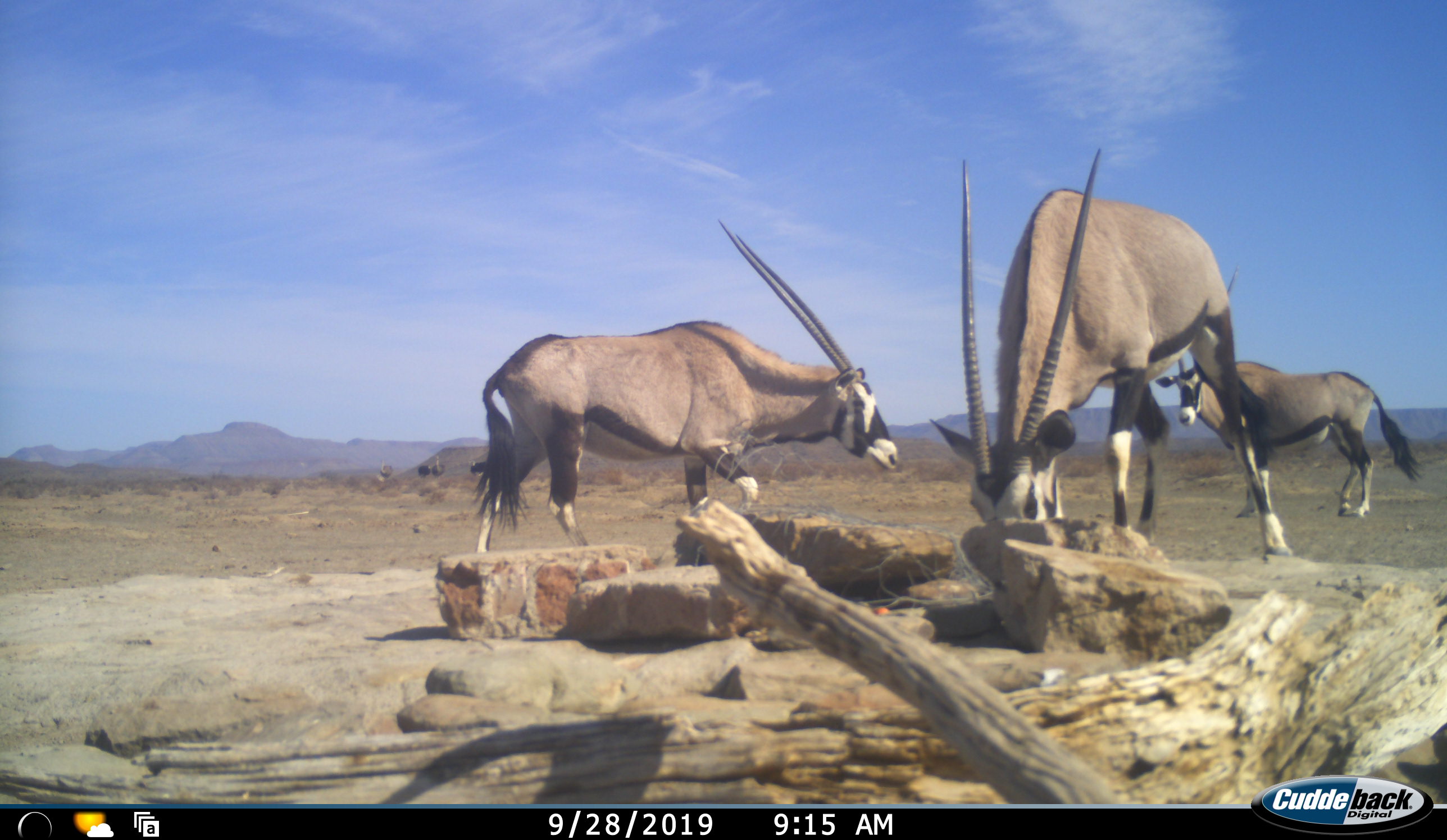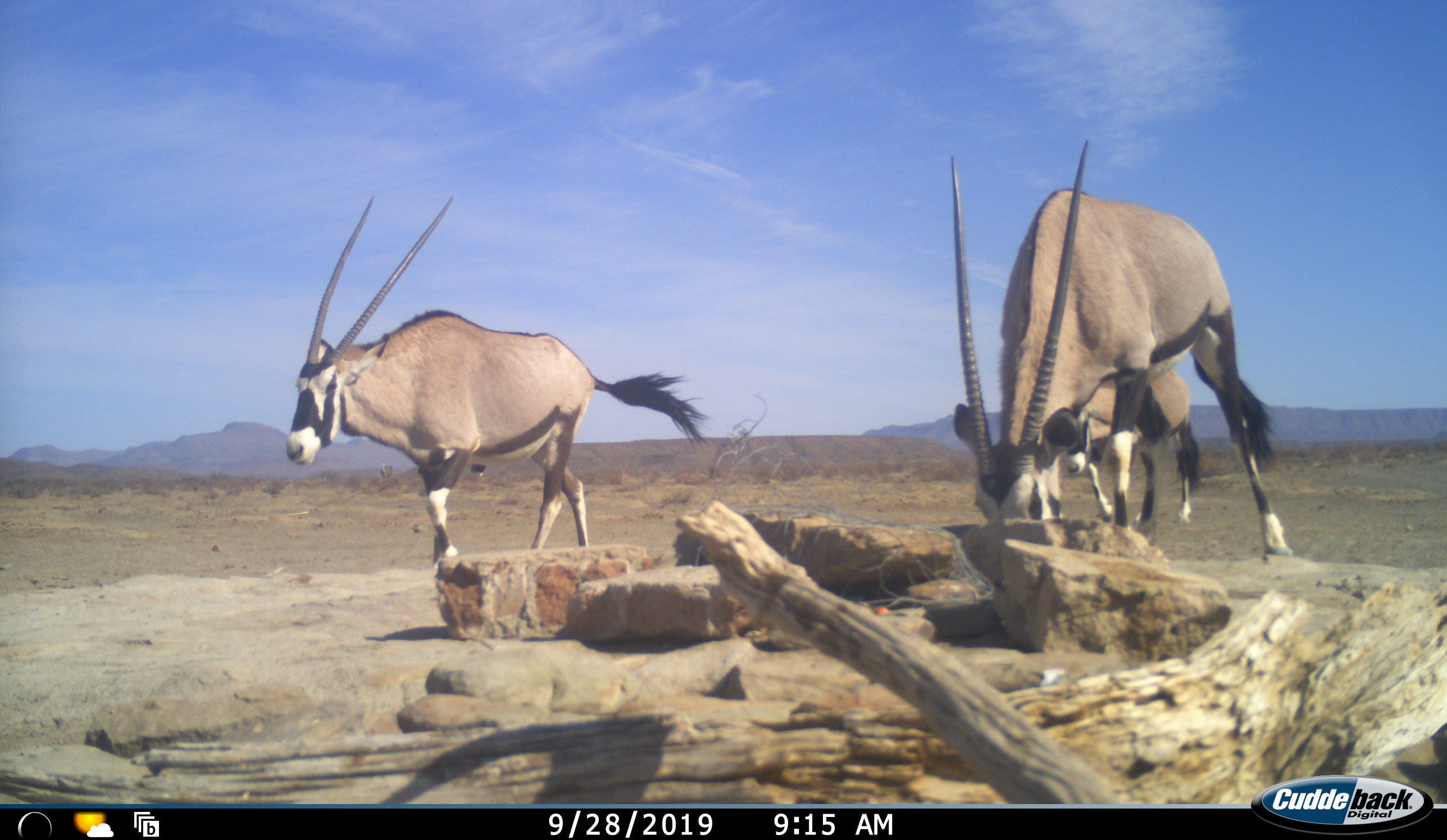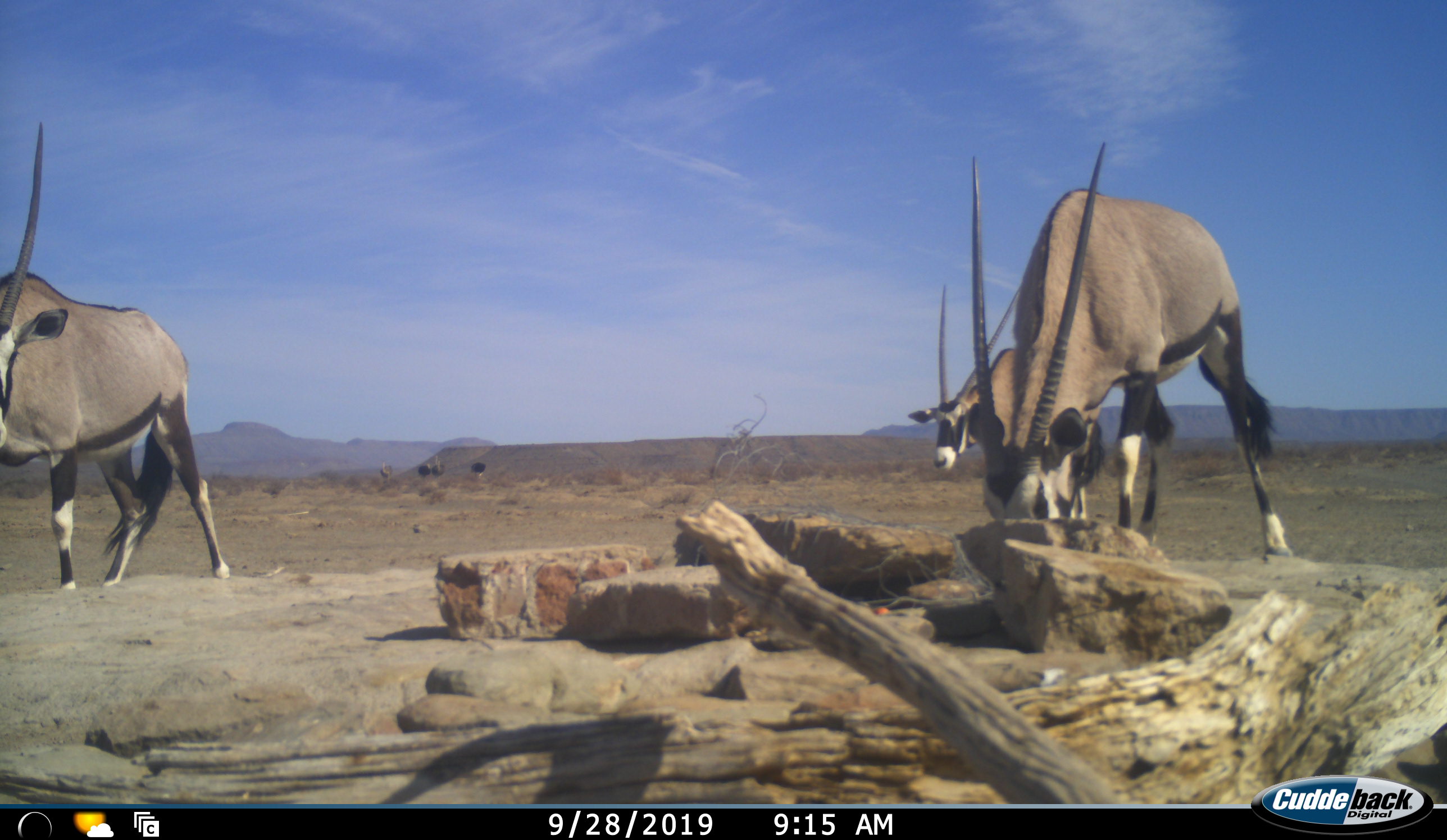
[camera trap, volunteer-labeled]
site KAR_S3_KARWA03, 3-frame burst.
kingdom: Animalia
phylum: Chordata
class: Mammalia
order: Artiodactyla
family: Bovidae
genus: Oryx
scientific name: Oryx gazella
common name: gemsbok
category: oryx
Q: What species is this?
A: Oryx (gemsbok) (Oryx gazella).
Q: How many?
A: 3.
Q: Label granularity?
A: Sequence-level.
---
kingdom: Animalia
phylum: Chordata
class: Aves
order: Struthioniformes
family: Struthionidae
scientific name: Struthionidae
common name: ostrich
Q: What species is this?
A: Ostrich (Struthionidae).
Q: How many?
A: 4.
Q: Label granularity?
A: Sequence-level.